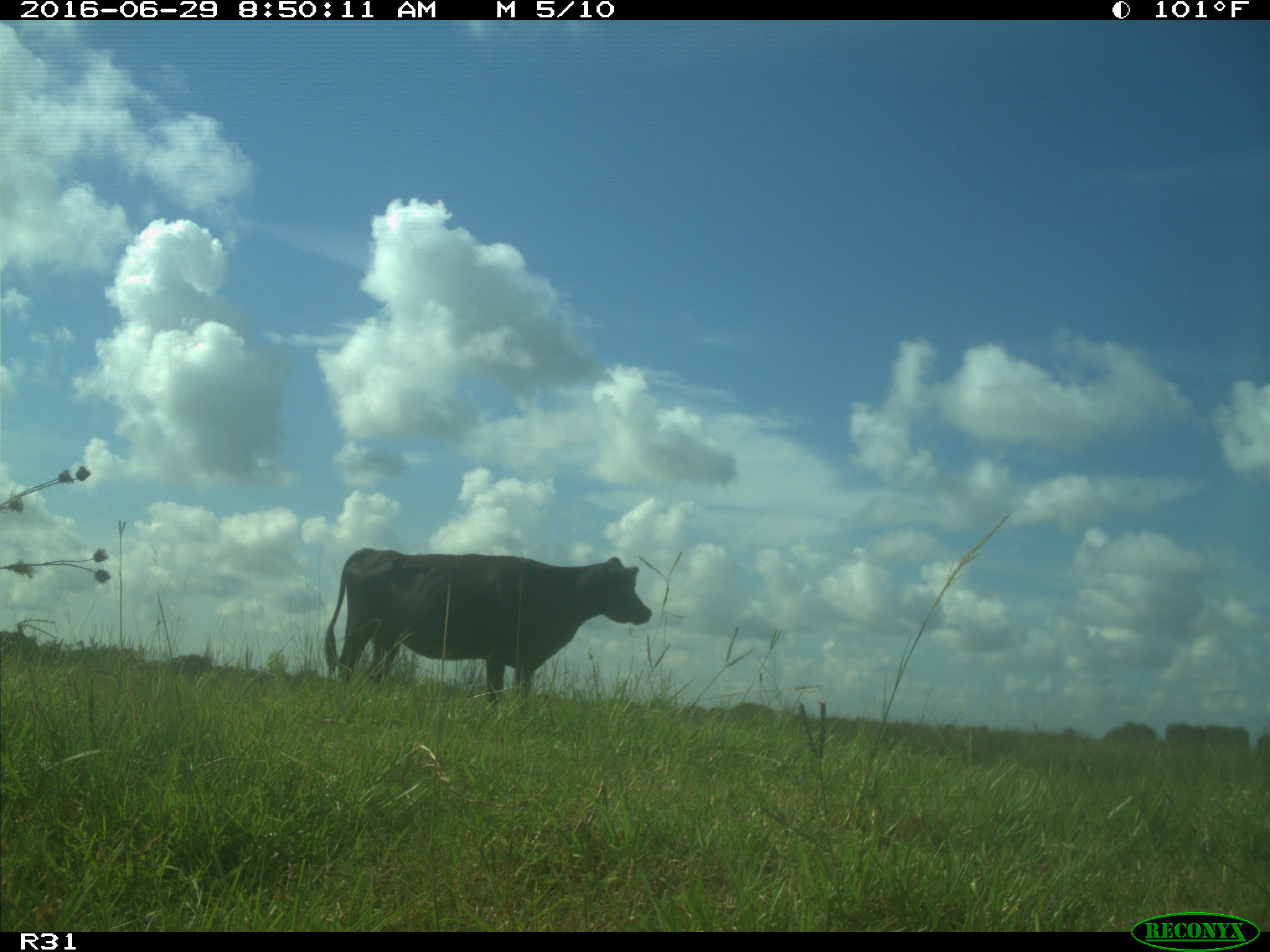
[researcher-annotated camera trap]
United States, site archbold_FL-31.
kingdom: Animalia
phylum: Chordata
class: Mammalia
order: Artiodactyla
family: Bovidae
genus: Bos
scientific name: Bos taurus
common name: domestic cow